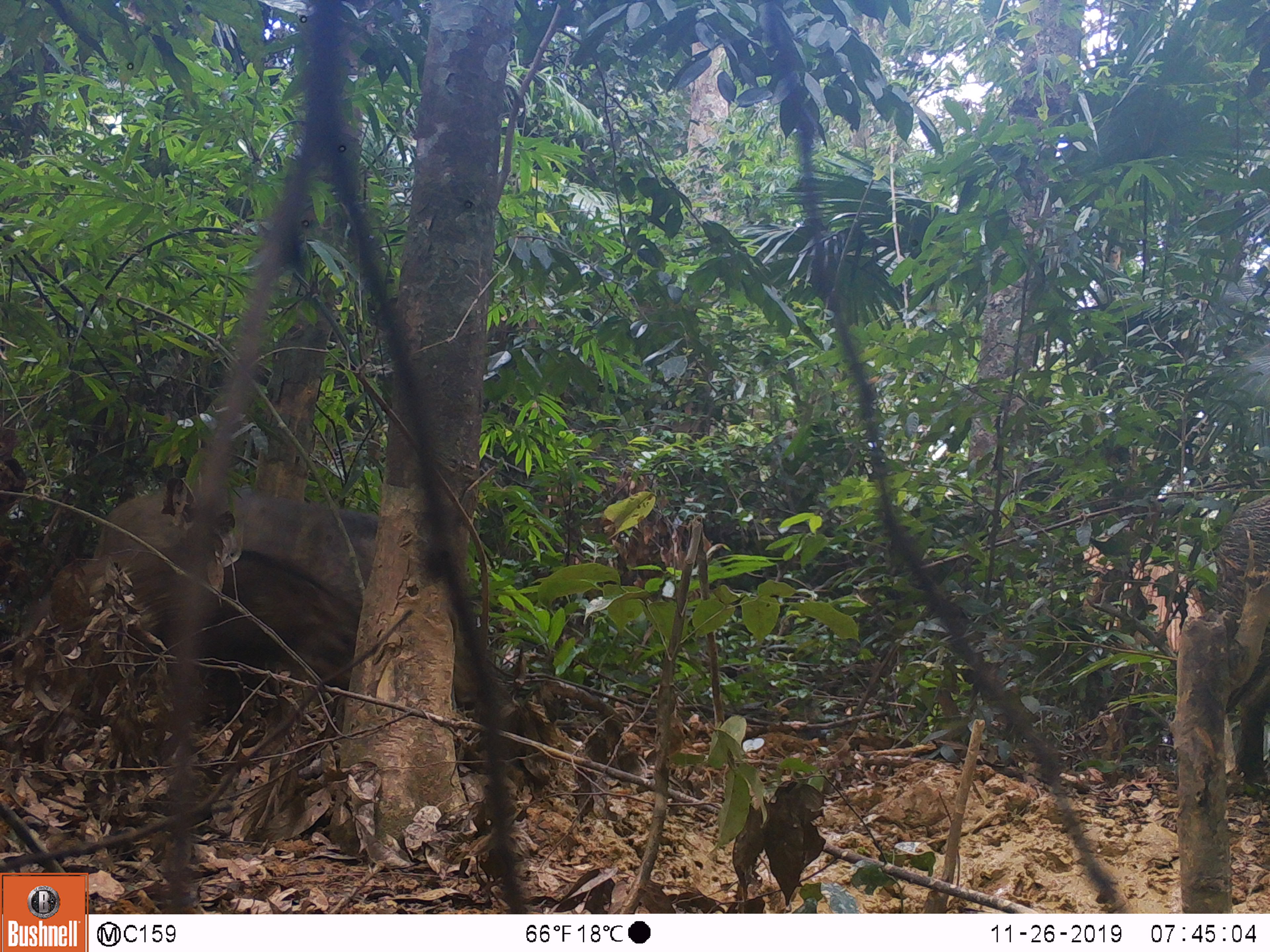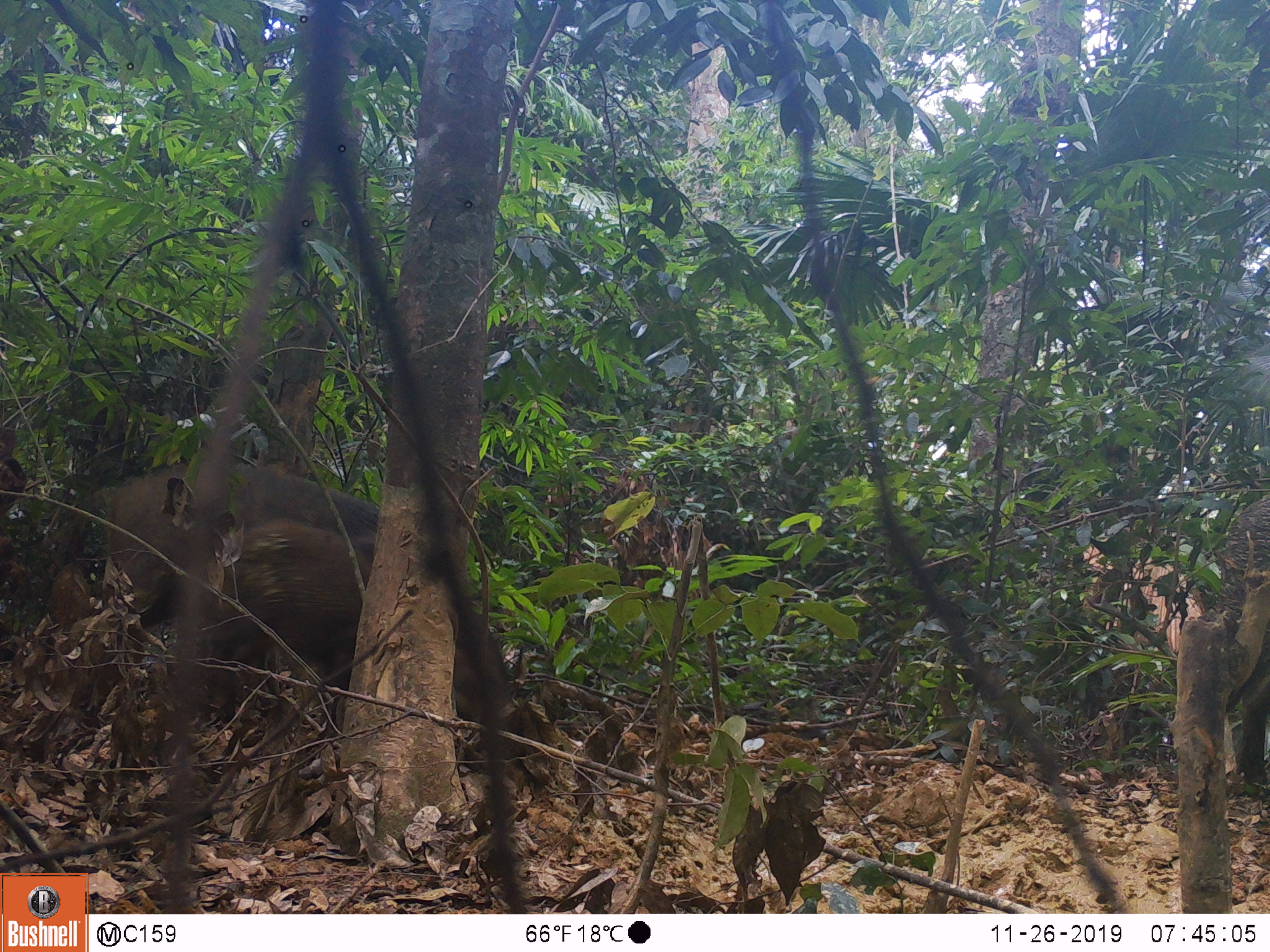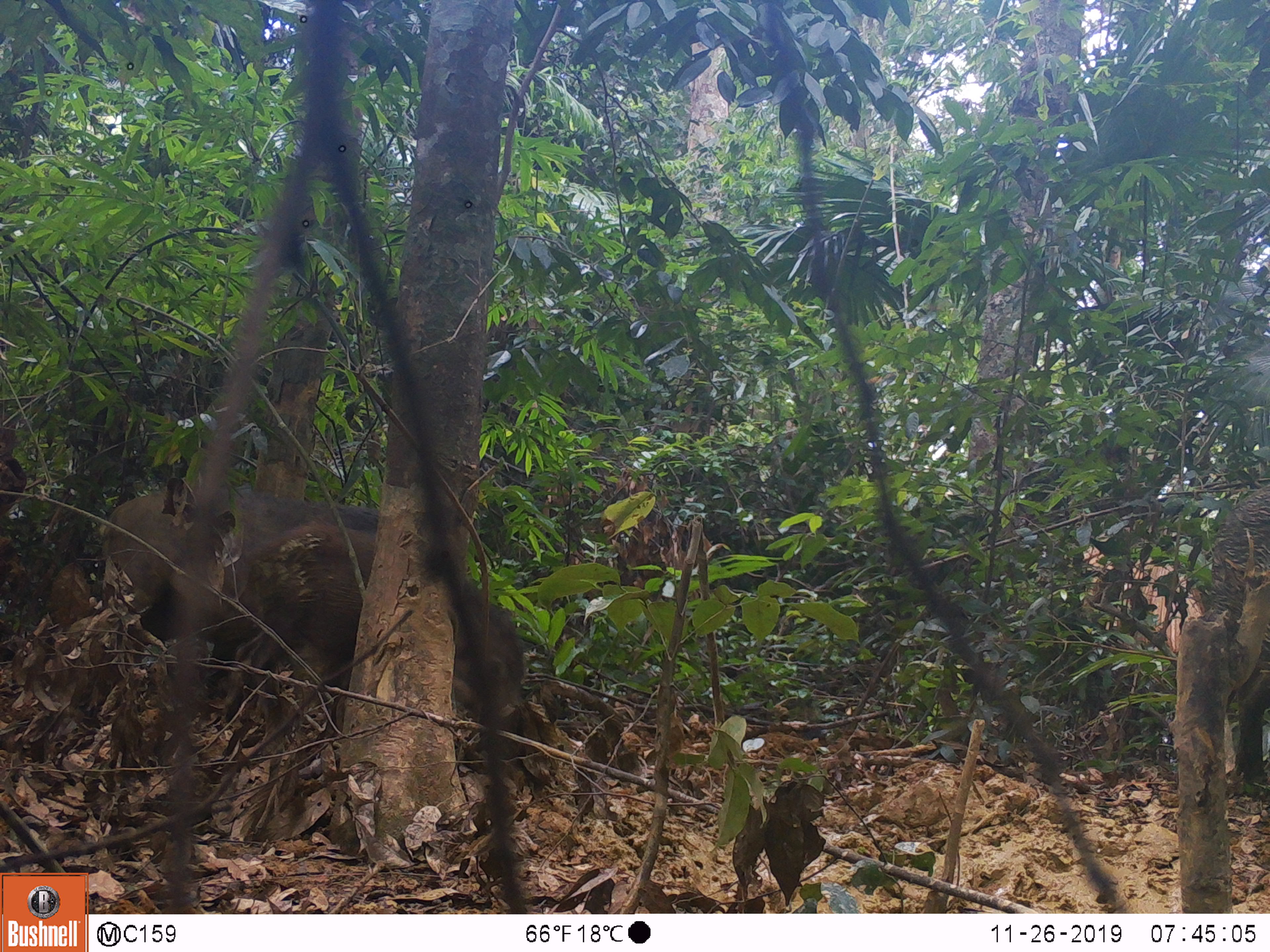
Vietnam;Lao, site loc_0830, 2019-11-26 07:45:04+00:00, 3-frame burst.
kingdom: Animalia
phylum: Chordata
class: Mammalia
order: Artiodactyla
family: Suidae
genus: Sus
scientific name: Sus scrofa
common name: eurasian wild pig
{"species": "eurasian wild pig (Sus scrofa)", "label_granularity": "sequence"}